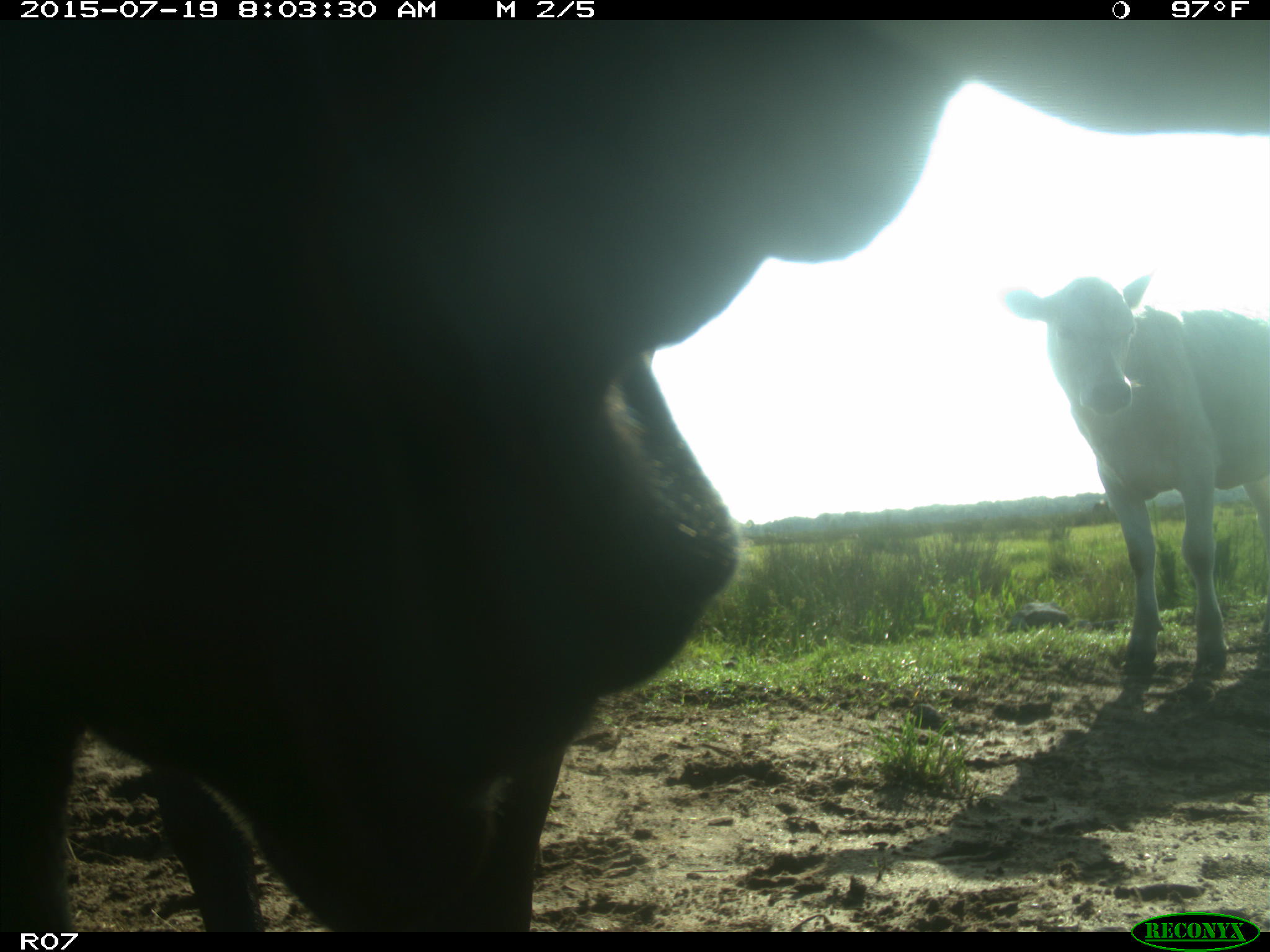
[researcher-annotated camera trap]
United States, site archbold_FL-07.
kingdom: Animalia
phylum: Chordata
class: Mammalia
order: Artiodactyla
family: Bovidae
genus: Bos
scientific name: Bos taurus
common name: domestic cow